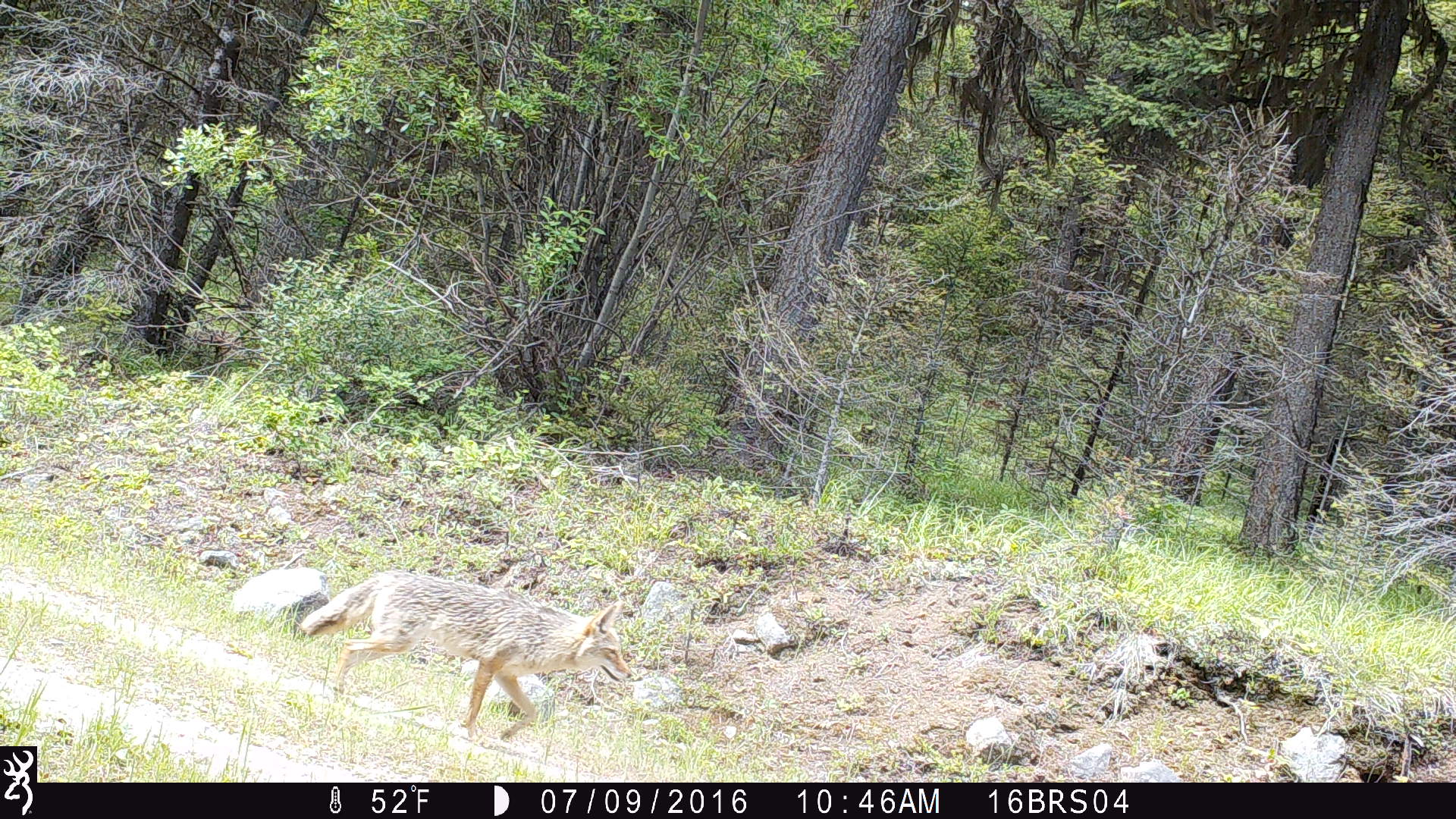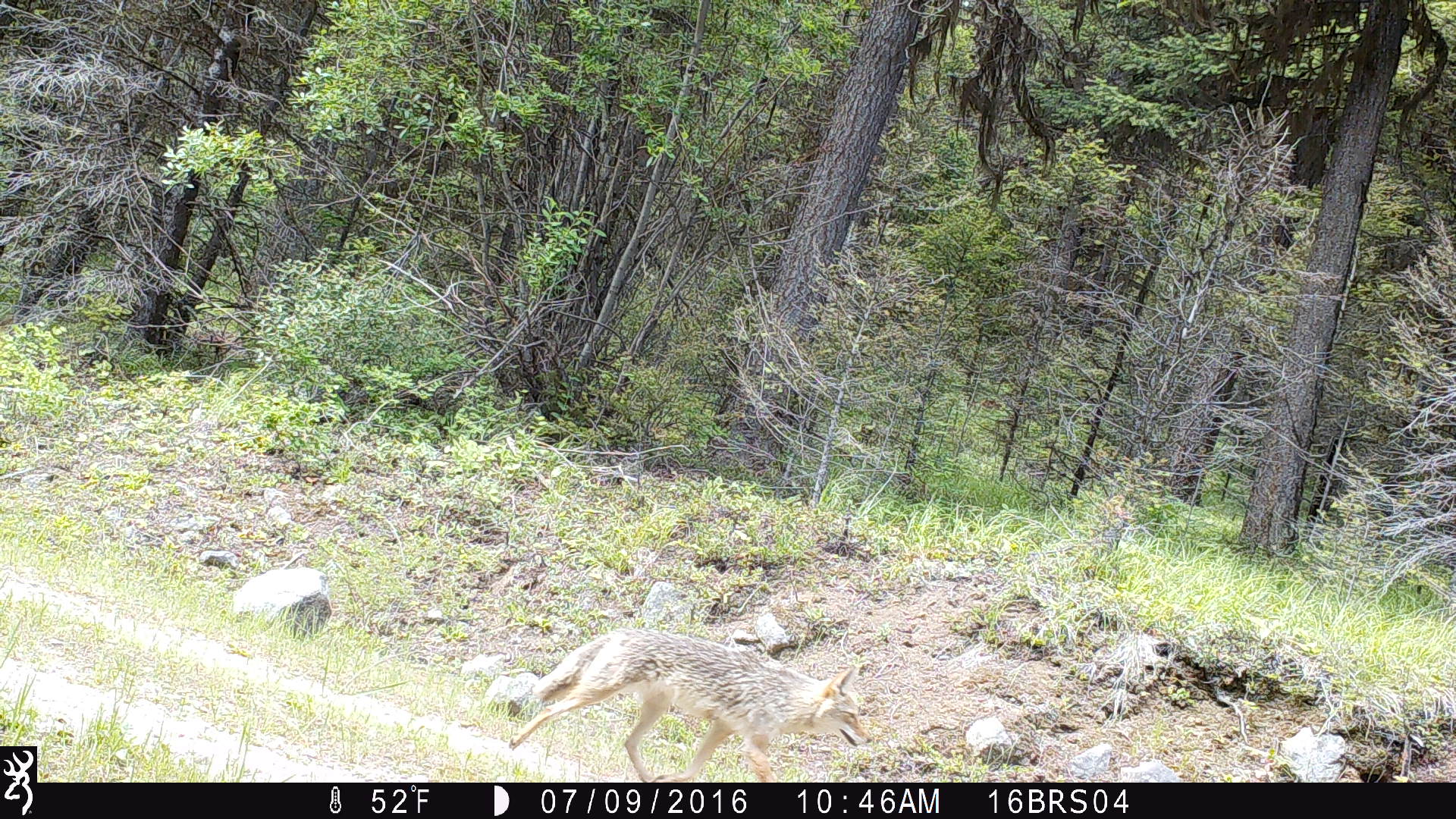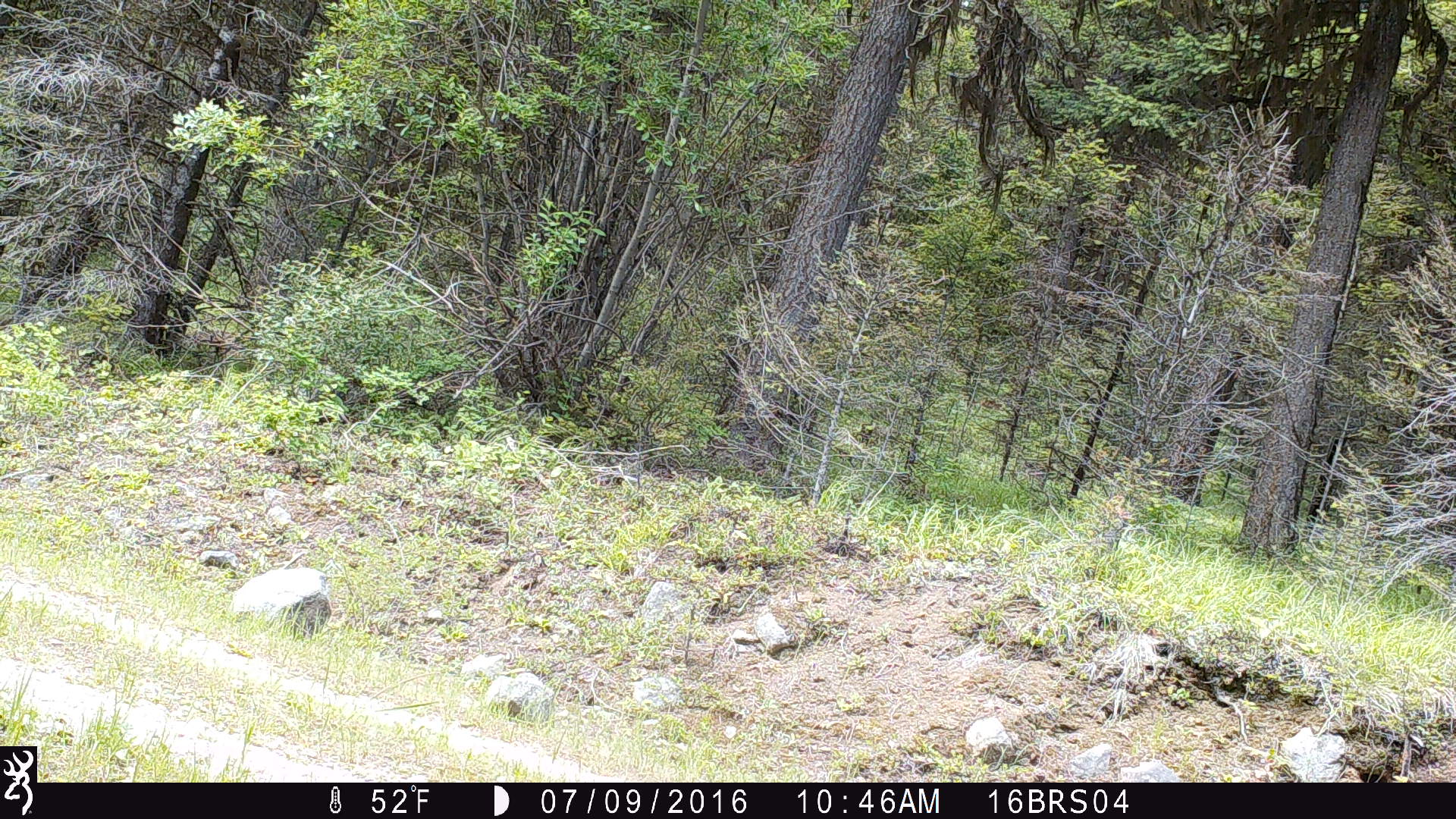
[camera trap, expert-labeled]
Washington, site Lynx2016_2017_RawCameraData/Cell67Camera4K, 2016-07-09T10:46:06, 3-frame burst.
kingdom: Animalia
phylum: Chordata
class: Mammalia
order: Carnivora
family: Canidae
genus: Canis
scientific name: Canis latrans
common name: coyote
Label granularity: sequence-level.